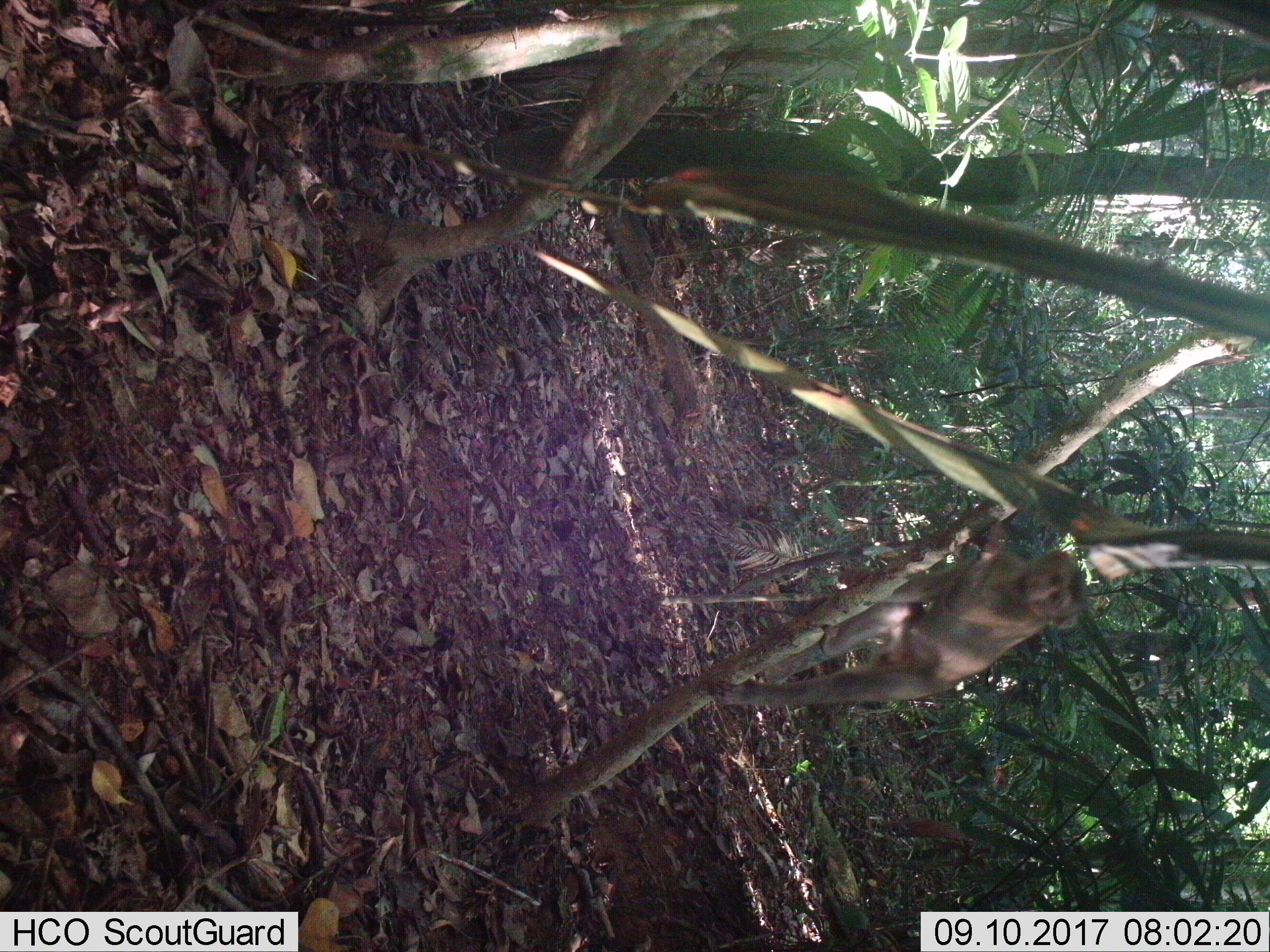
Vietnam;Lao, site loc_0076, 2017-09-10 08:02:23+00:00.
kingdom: Animalia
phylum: Chordata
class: Mammalia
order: Primates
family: Cercopithecidae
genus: Macaca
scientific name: Macaca nemestrina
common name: pig-tailed macaque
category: pig tailed macaque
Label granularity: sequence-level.